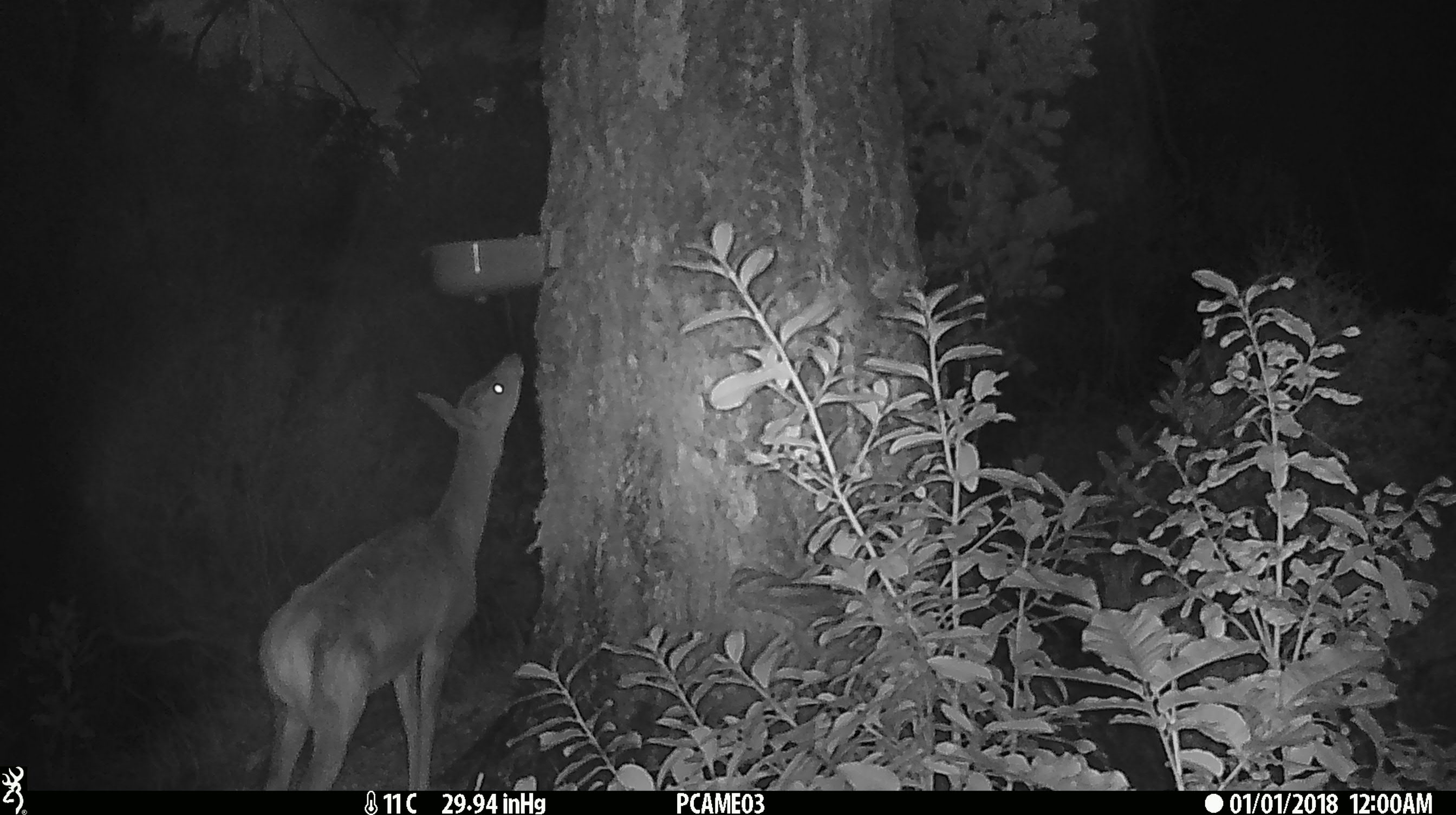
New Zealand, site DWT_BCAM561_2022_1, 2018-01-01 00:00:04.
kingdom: Animalia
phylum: Chordata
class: Mammalia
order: Artiodactyla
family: Cervidae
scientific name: Cervidae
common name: deer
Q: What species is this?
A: Deer (Cervidae).